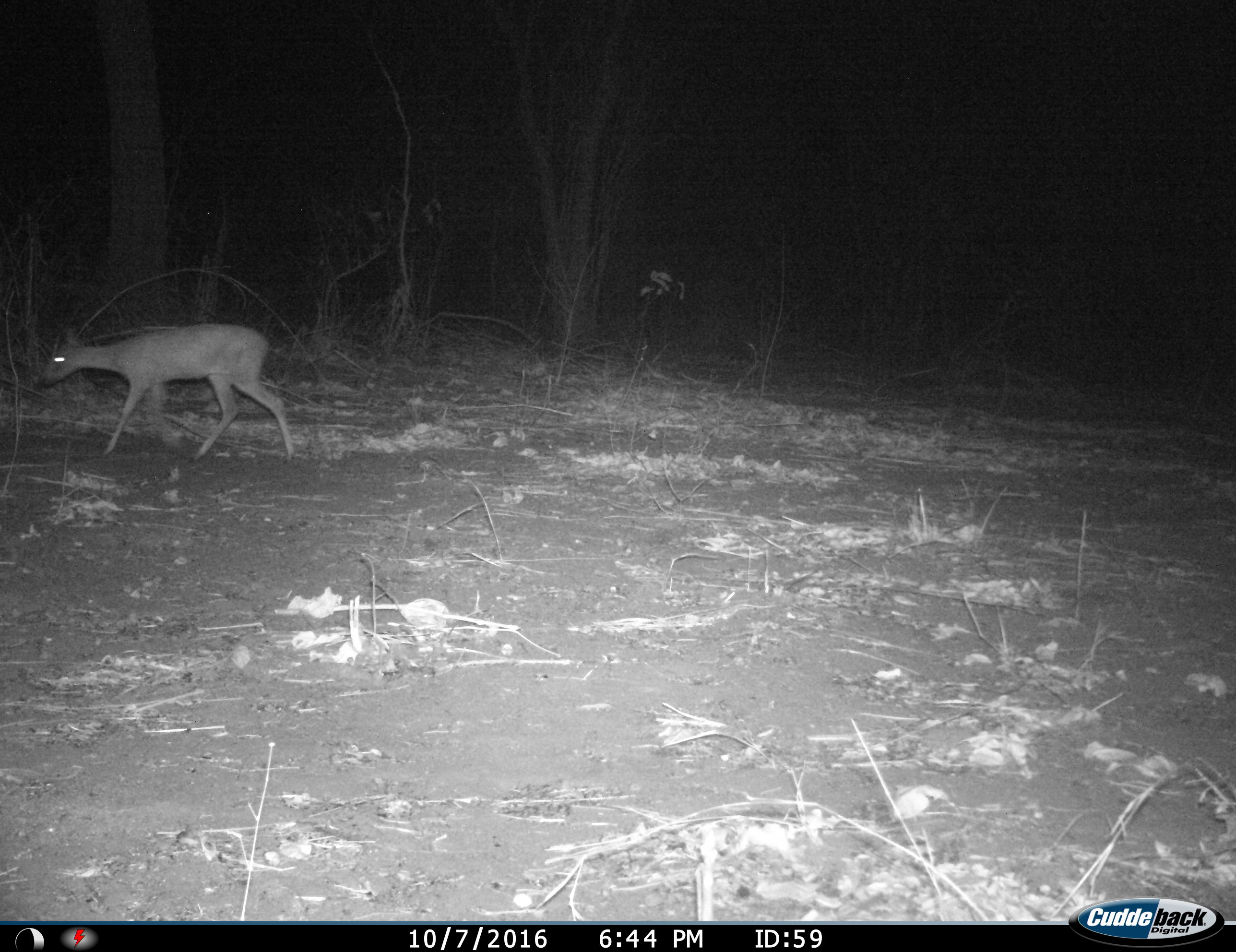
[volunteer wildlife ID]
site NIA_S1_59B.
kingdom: Animalia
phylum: Chordata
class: Mammalia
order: Artiodactyla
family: Bovidae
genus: Redunca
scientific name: Redunca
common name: reedbuck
Reedbuck (Redunca), count 1. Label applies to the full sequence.